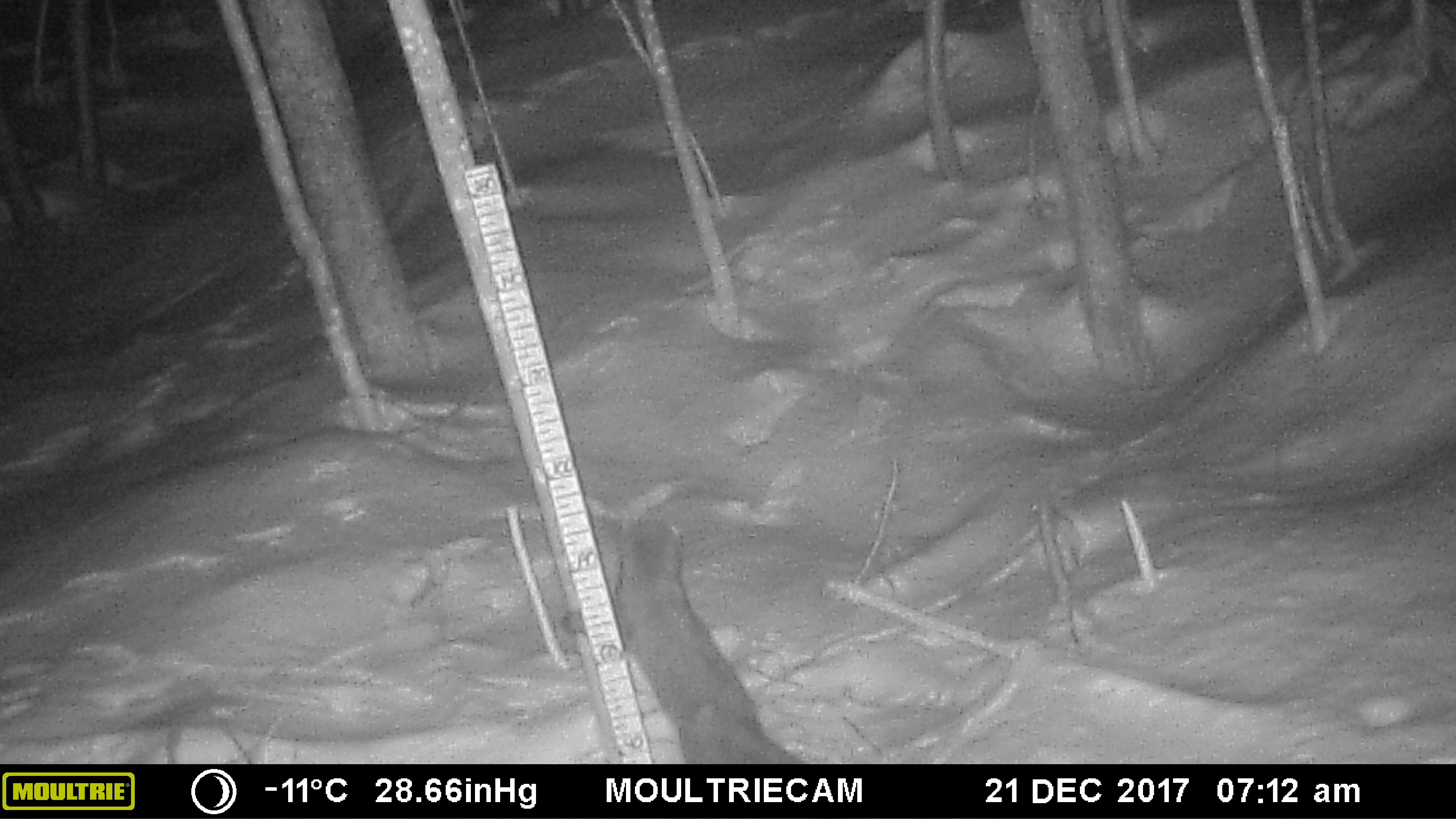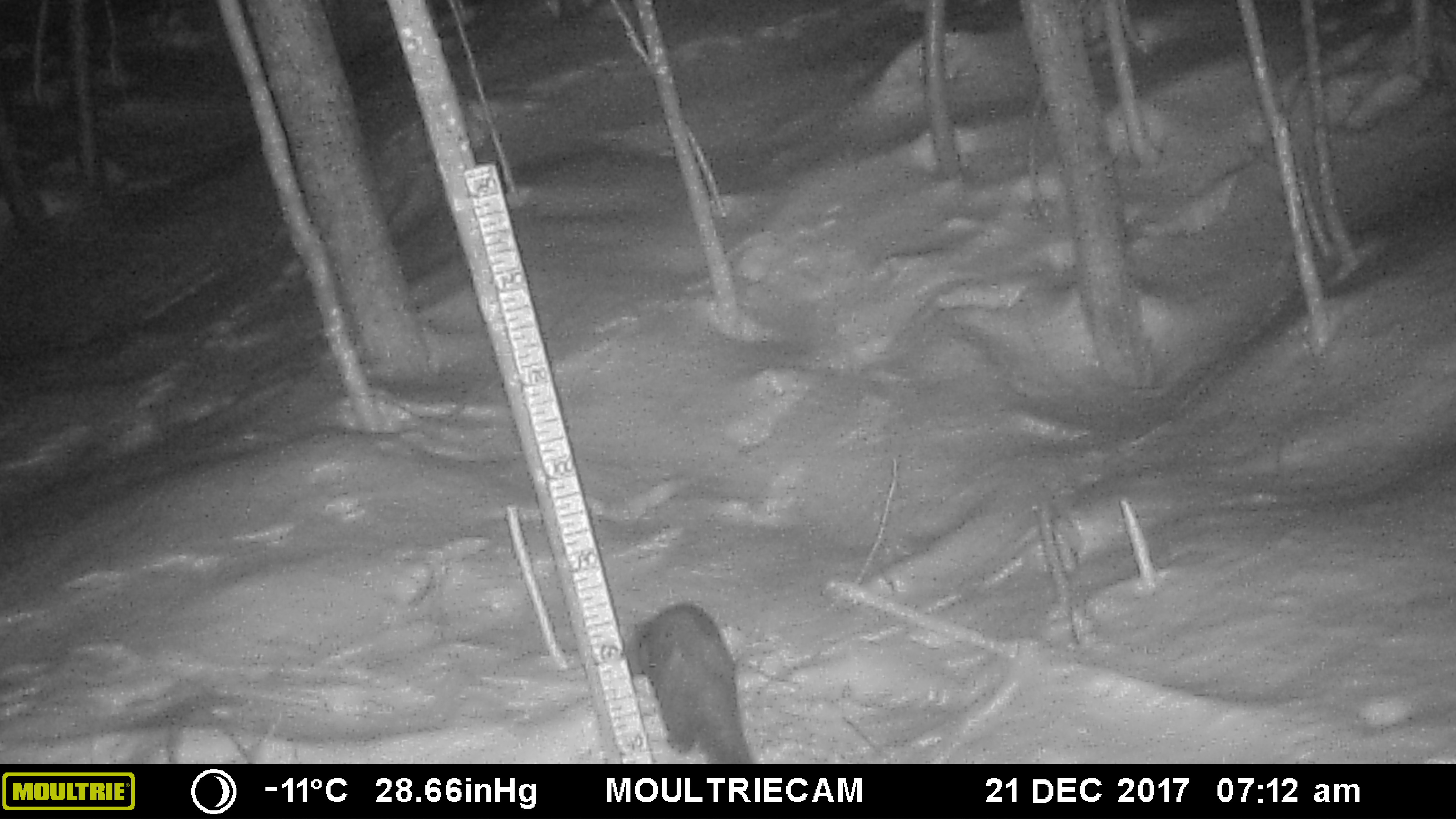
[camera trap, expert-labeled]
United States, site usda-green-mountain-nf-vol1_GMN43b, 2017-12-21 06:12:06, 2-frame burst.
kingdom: Animalia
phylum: Chordata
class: Mammalia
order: Carnivora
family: Mustelidae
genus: Pekania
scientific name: Pekania pennanti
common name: fisher